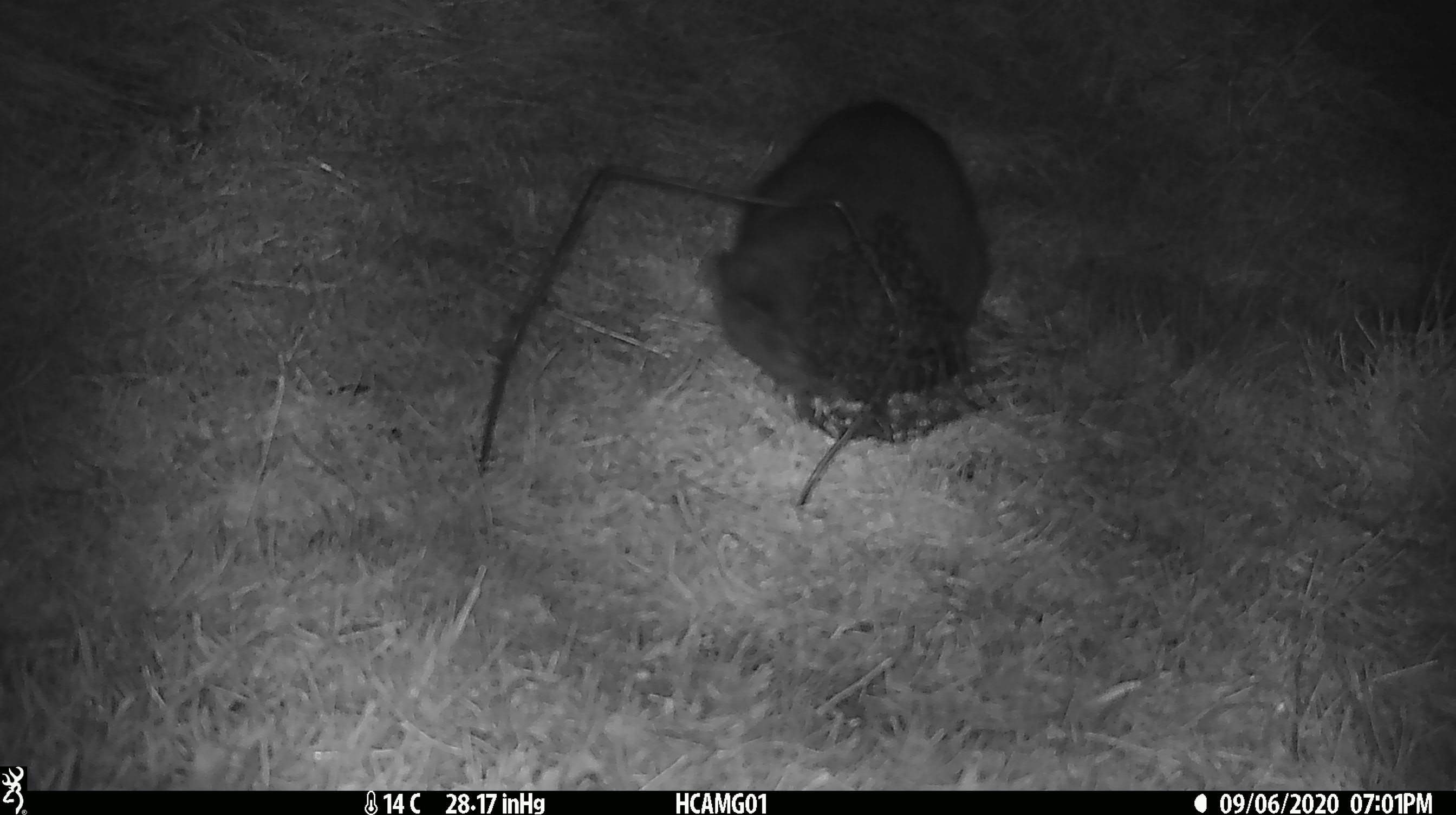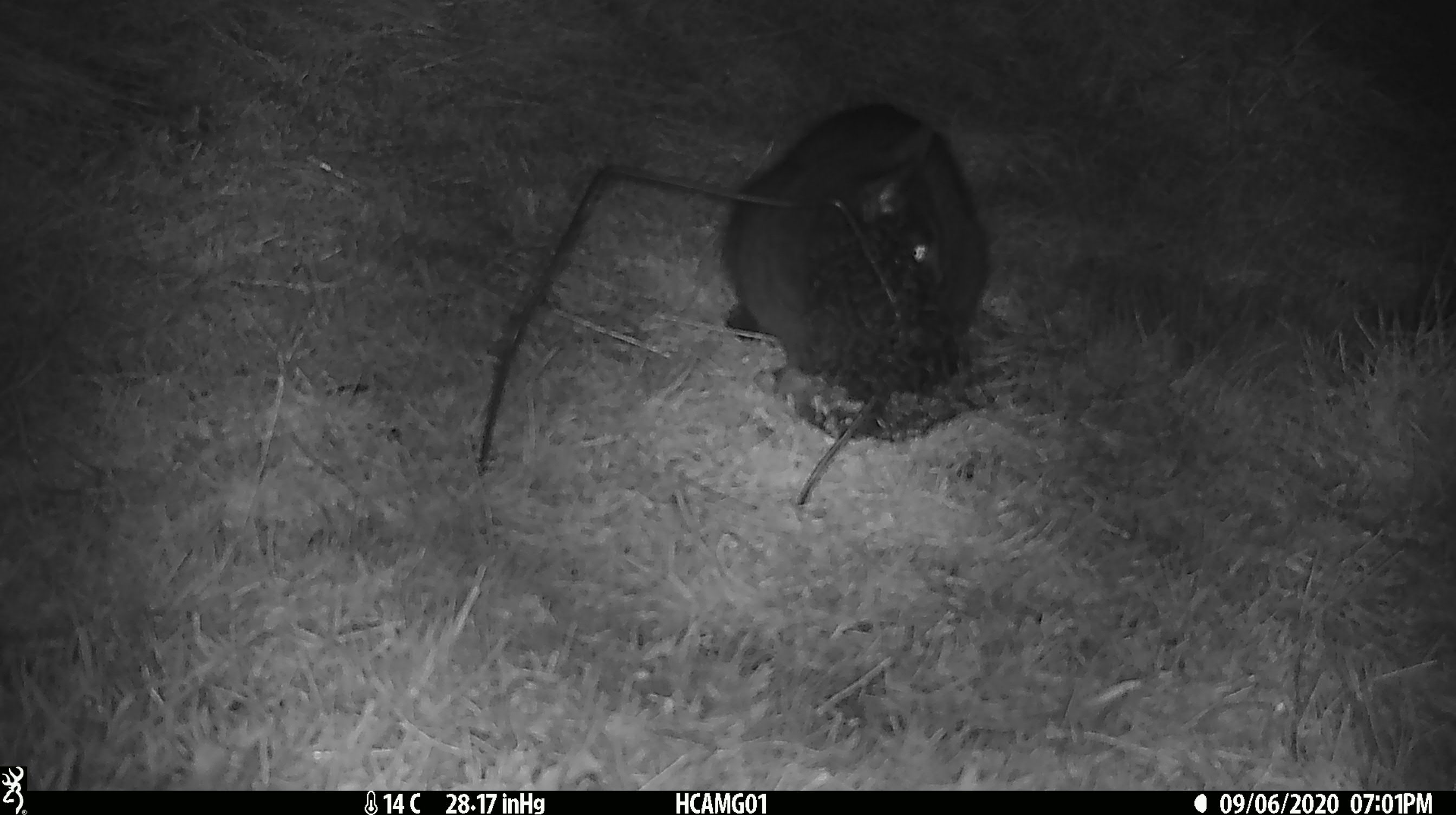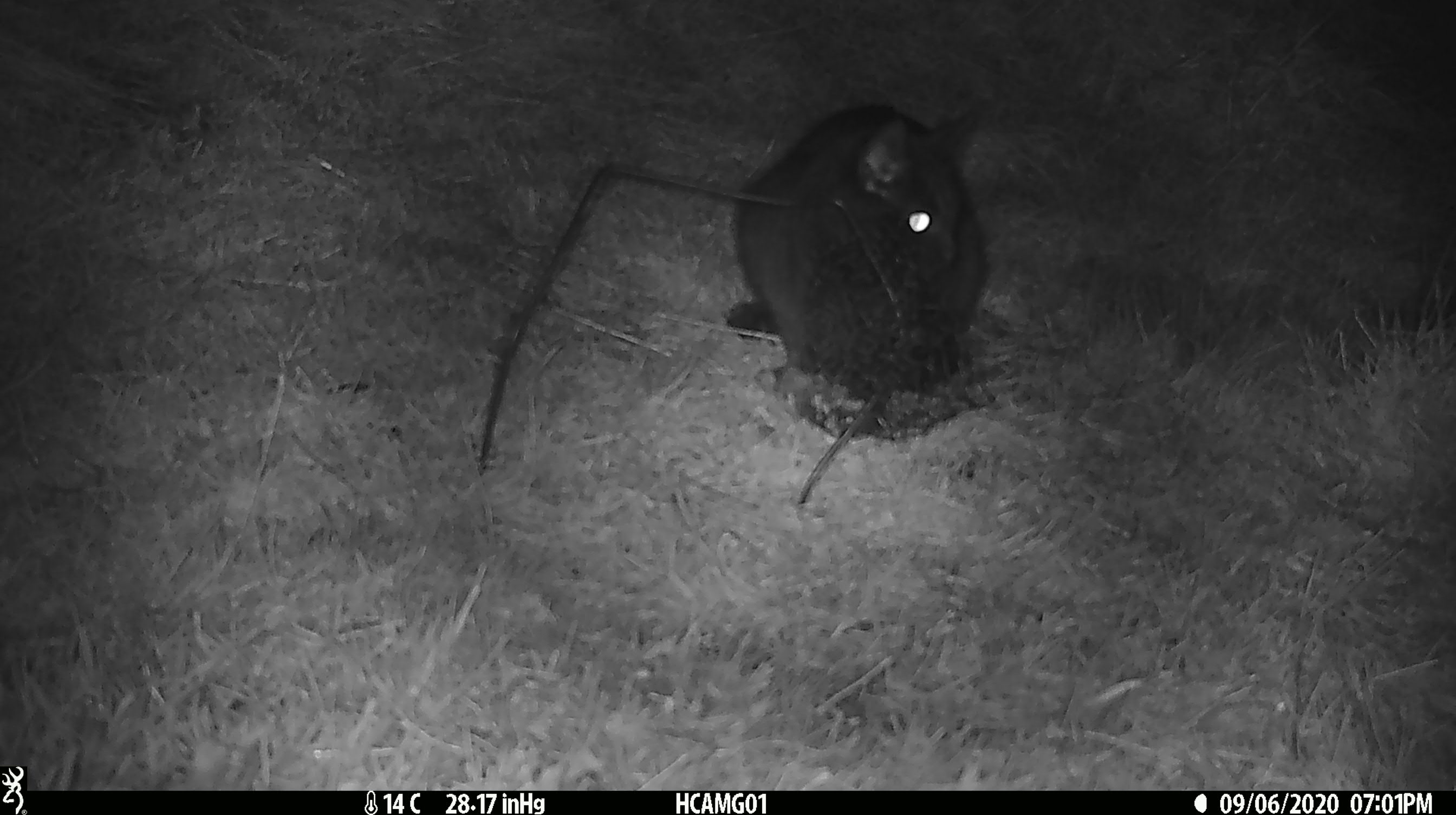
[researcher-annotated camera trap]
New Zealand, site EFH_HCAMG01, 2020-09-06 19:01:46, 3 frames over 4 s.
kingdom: Animalia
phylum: Chordata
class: Mammalia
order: Carnivora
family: Felidae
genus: Felis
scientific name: Felis catus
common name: domestic cat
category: cat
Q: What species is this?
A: Cat (domestic cat) (Felis catus).